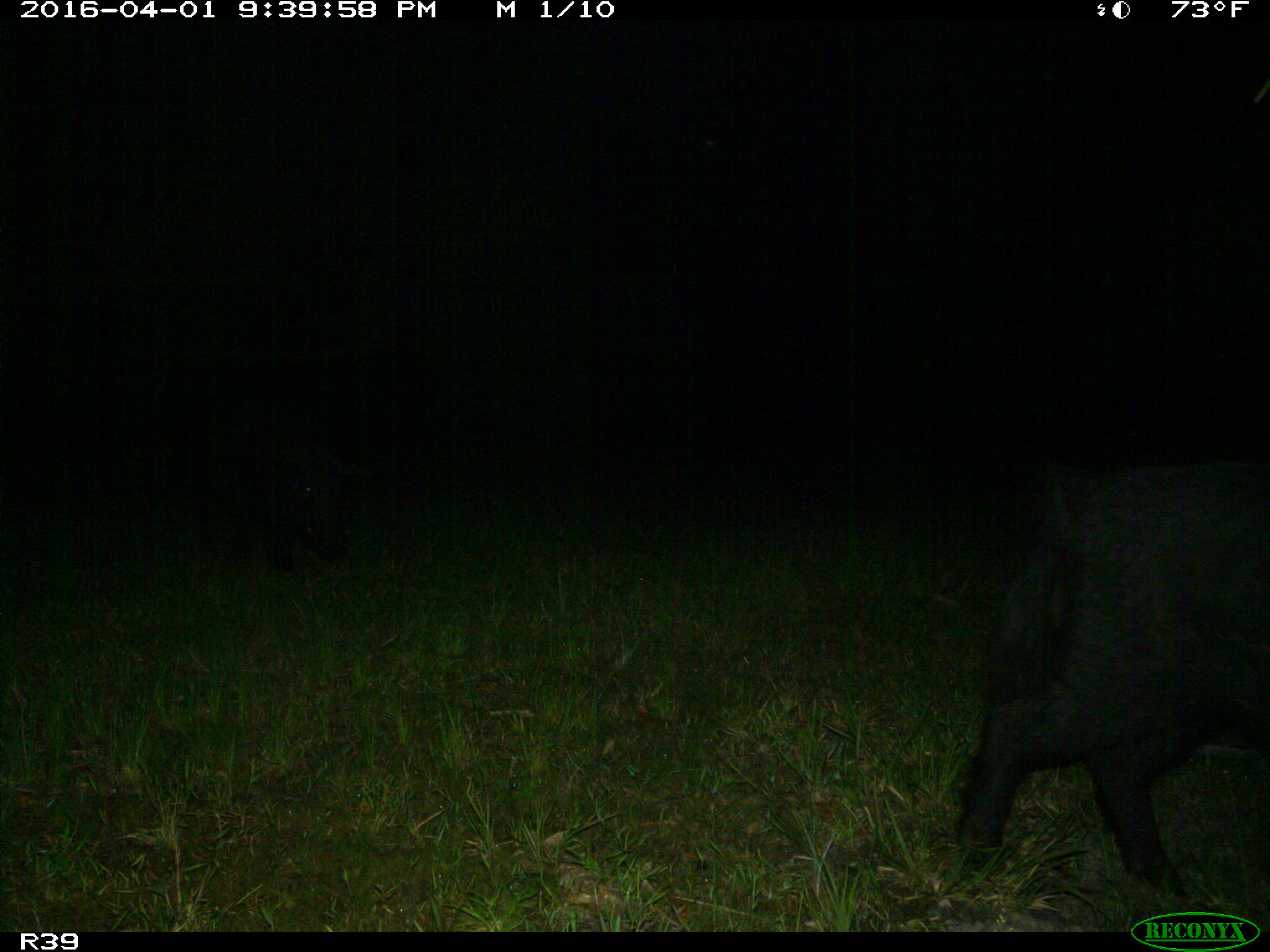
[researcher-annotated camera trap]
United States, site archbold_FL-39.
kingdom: Animalia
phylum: Chordata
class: Mammalia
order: Artiodactyla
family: Suidae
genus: Sus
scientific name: Sus scrofa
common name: wild boar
Sus scrofa (wild boar).